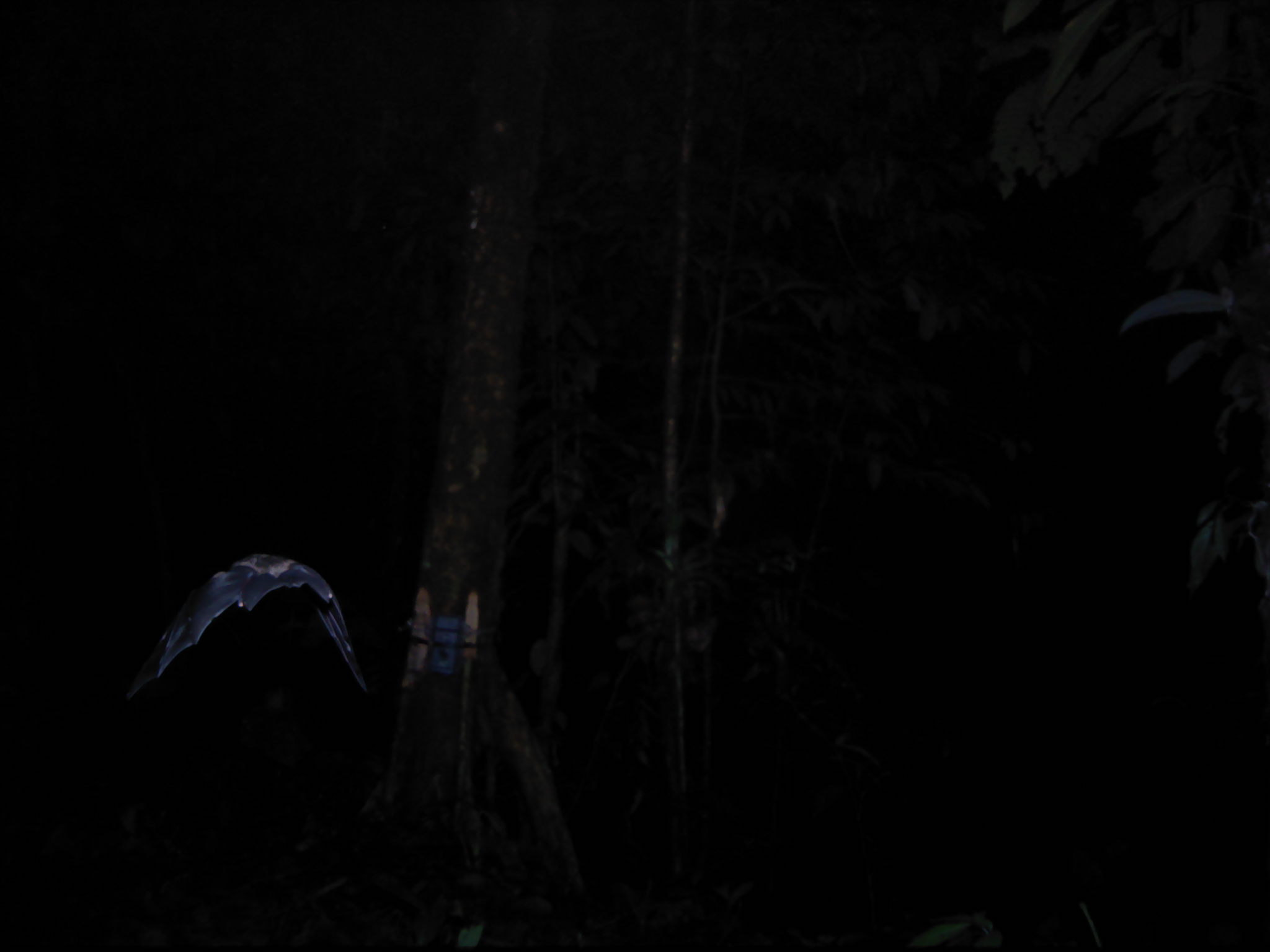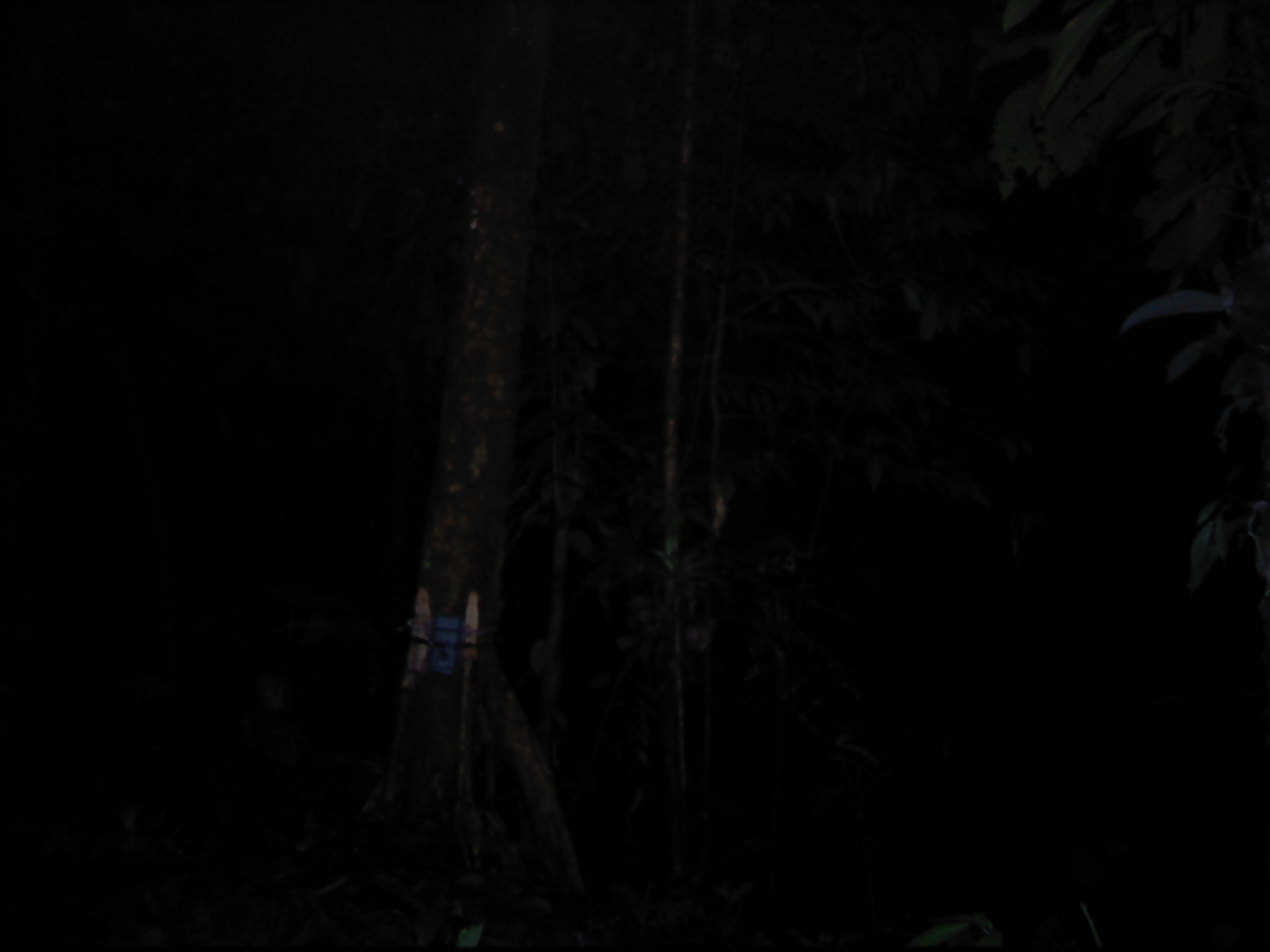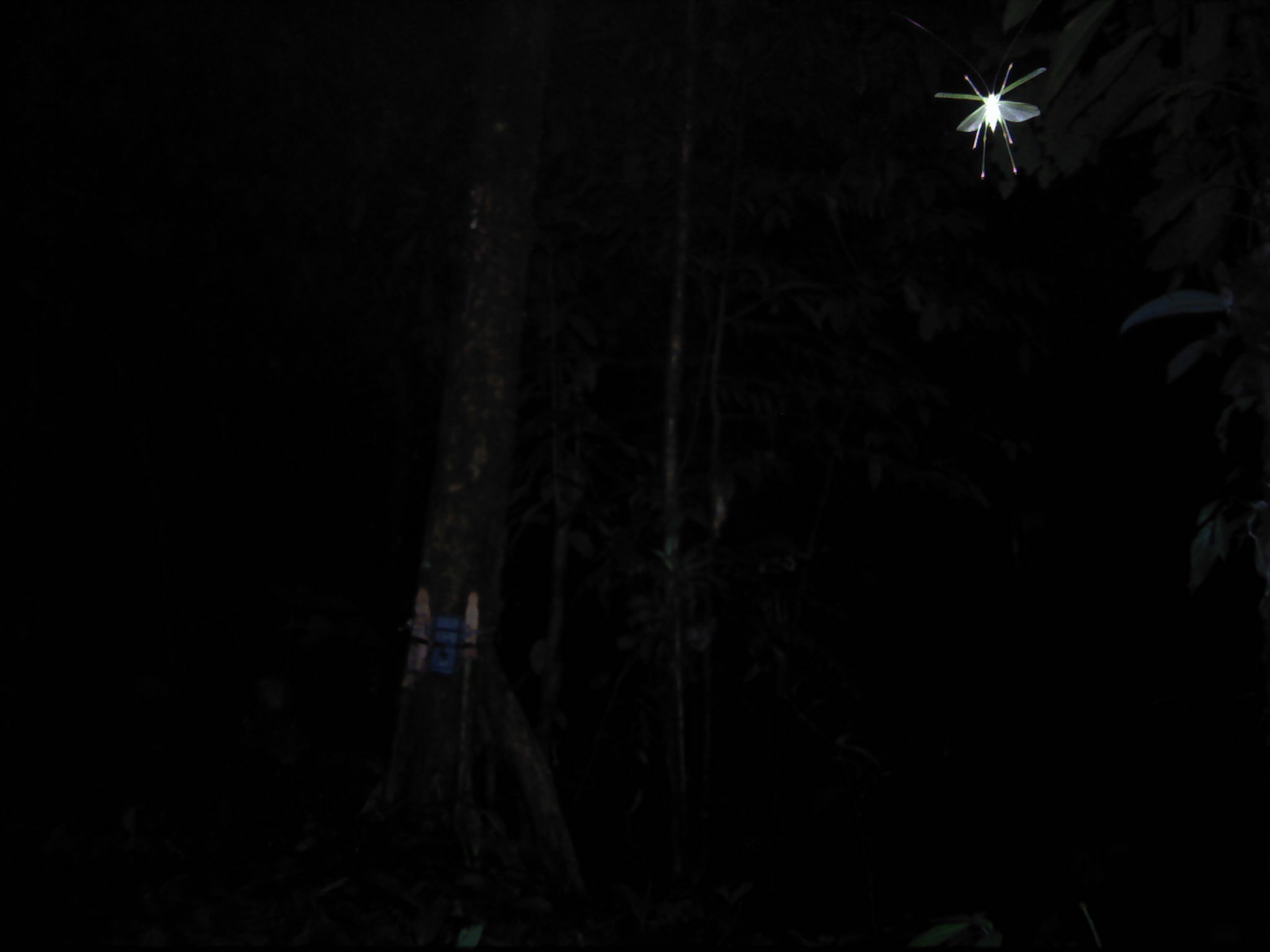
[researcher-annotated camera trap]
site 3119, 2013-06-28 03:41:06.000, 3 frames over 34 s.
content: unidentified animal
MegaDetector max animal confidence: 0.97